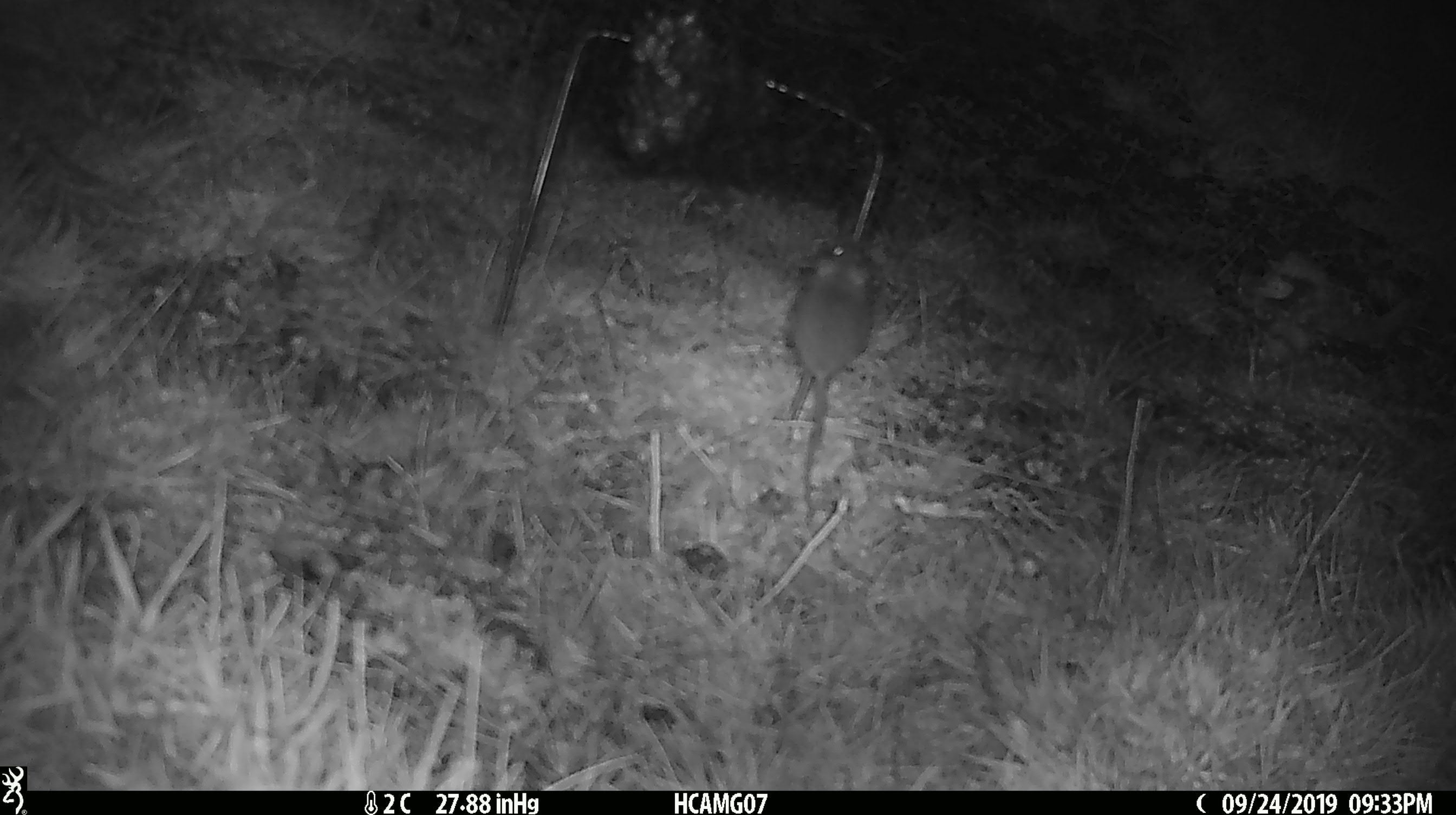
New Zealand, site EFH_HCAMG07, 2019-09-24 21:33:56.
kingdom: Animalia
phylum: Chordata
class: Mammalia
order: Rodentia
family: Muridae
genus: Mus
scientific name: Mus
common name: mouse